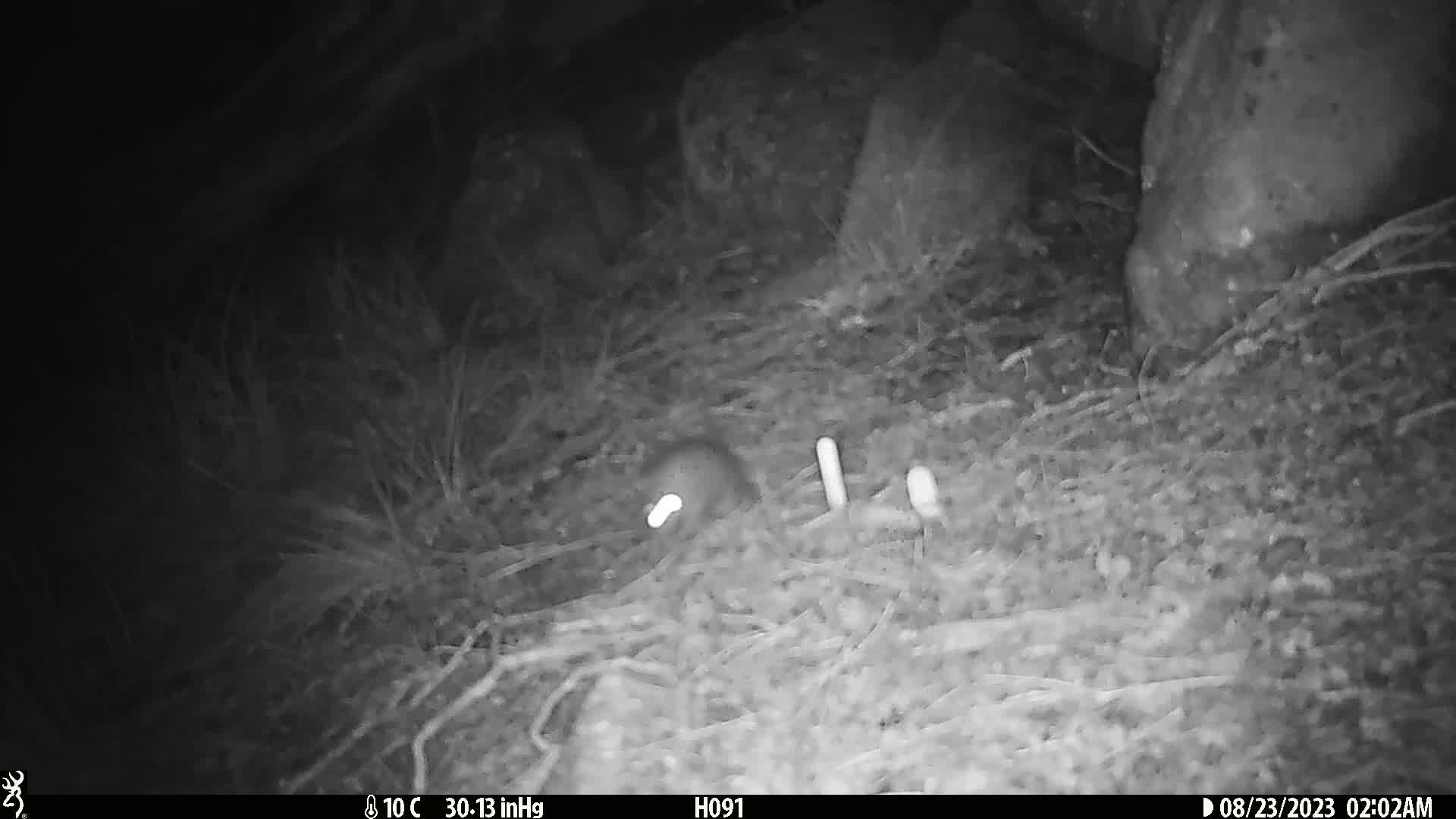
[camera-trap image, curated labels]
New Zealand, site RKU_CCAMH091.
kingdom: Animalia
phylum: Chordata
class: Mammalia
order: Rodentia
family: Muridae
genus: Rattus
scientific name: Rattus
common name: rat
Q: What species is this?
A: Rat (Rattus).